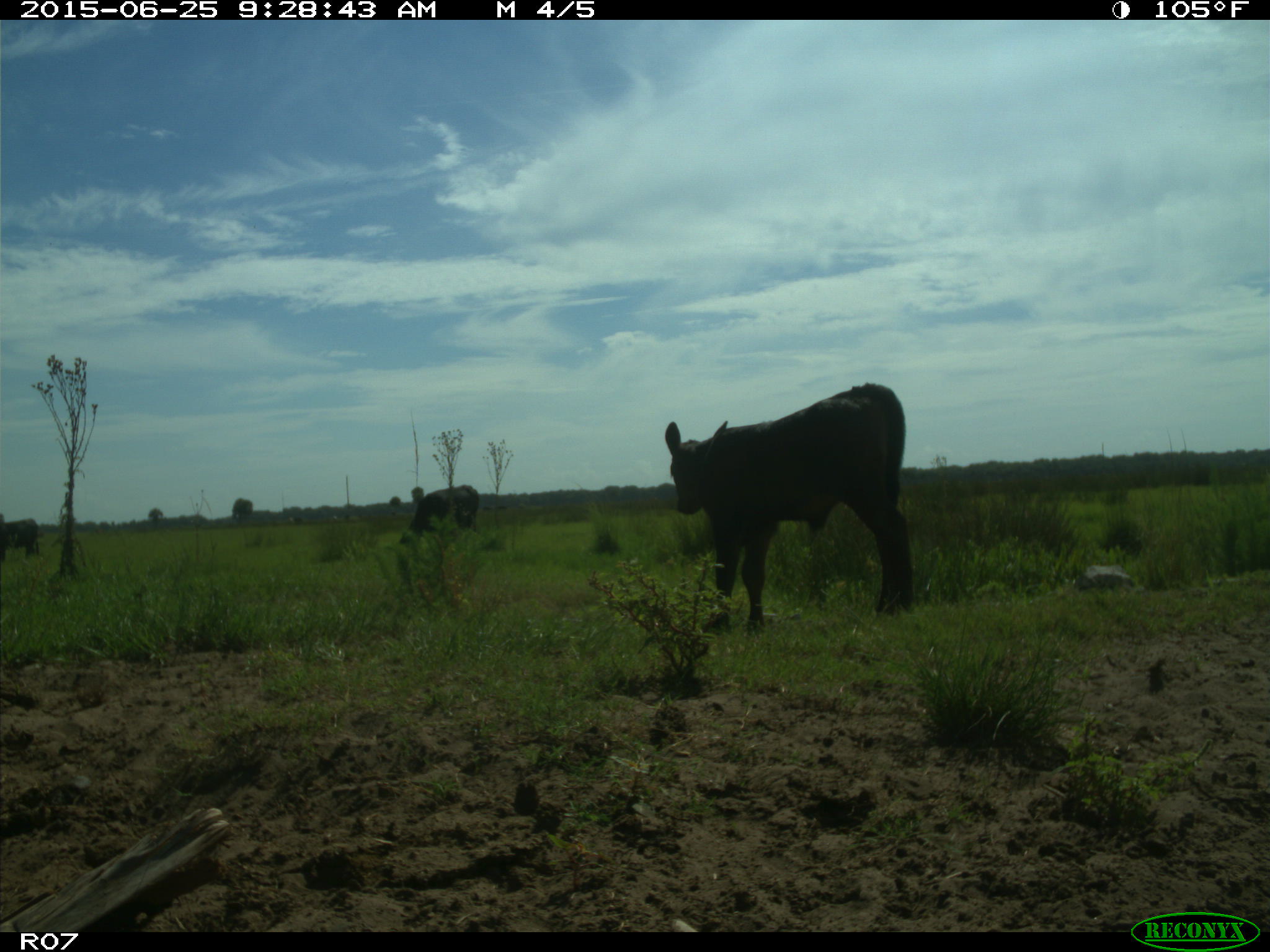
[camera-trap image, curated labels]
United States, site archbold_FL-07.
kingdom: Animalia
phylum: Chordata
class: Mammalia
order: Artiodactyla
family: Bovidae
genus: Bos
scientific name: Bos taurus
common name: domestic cow